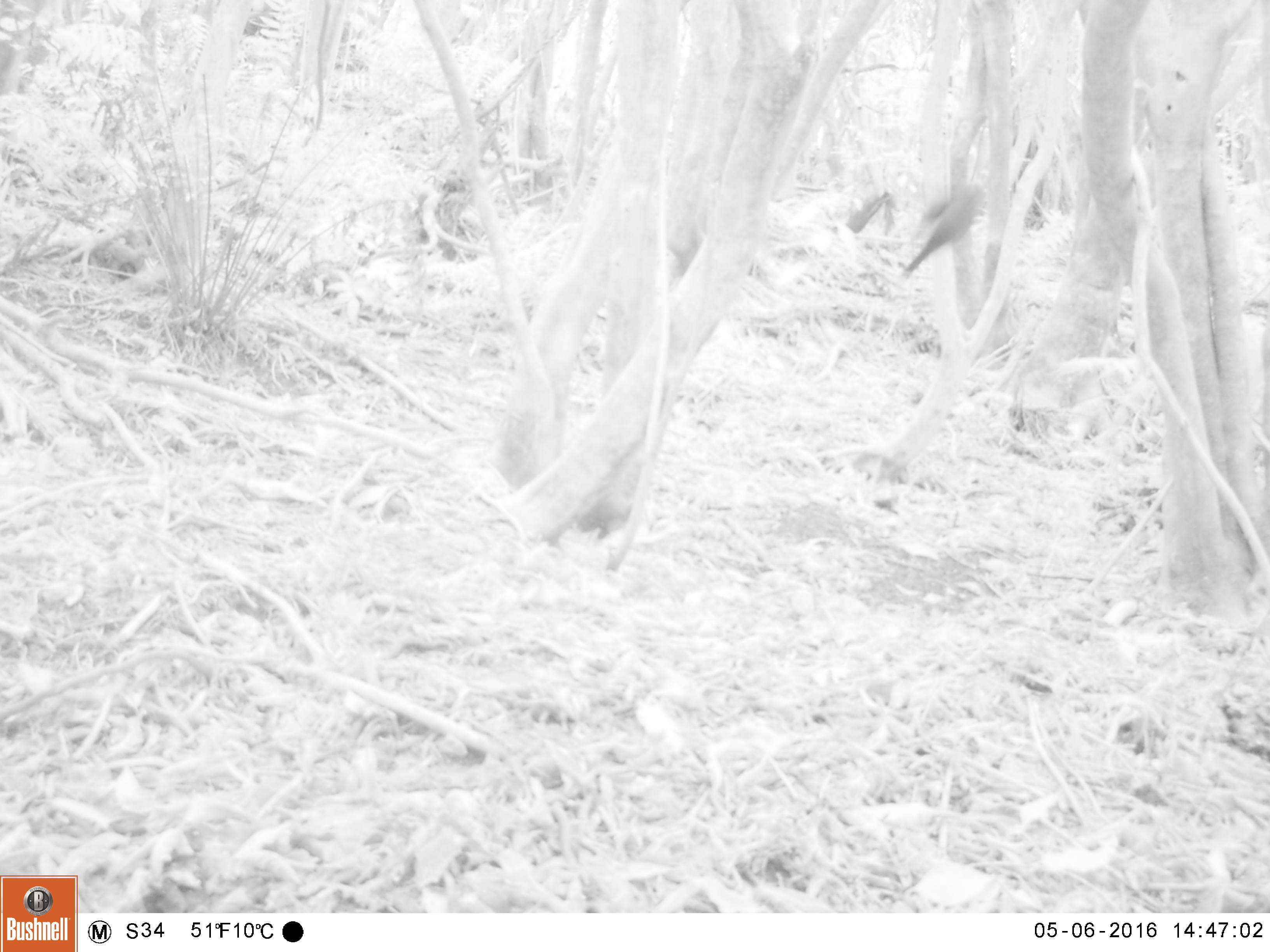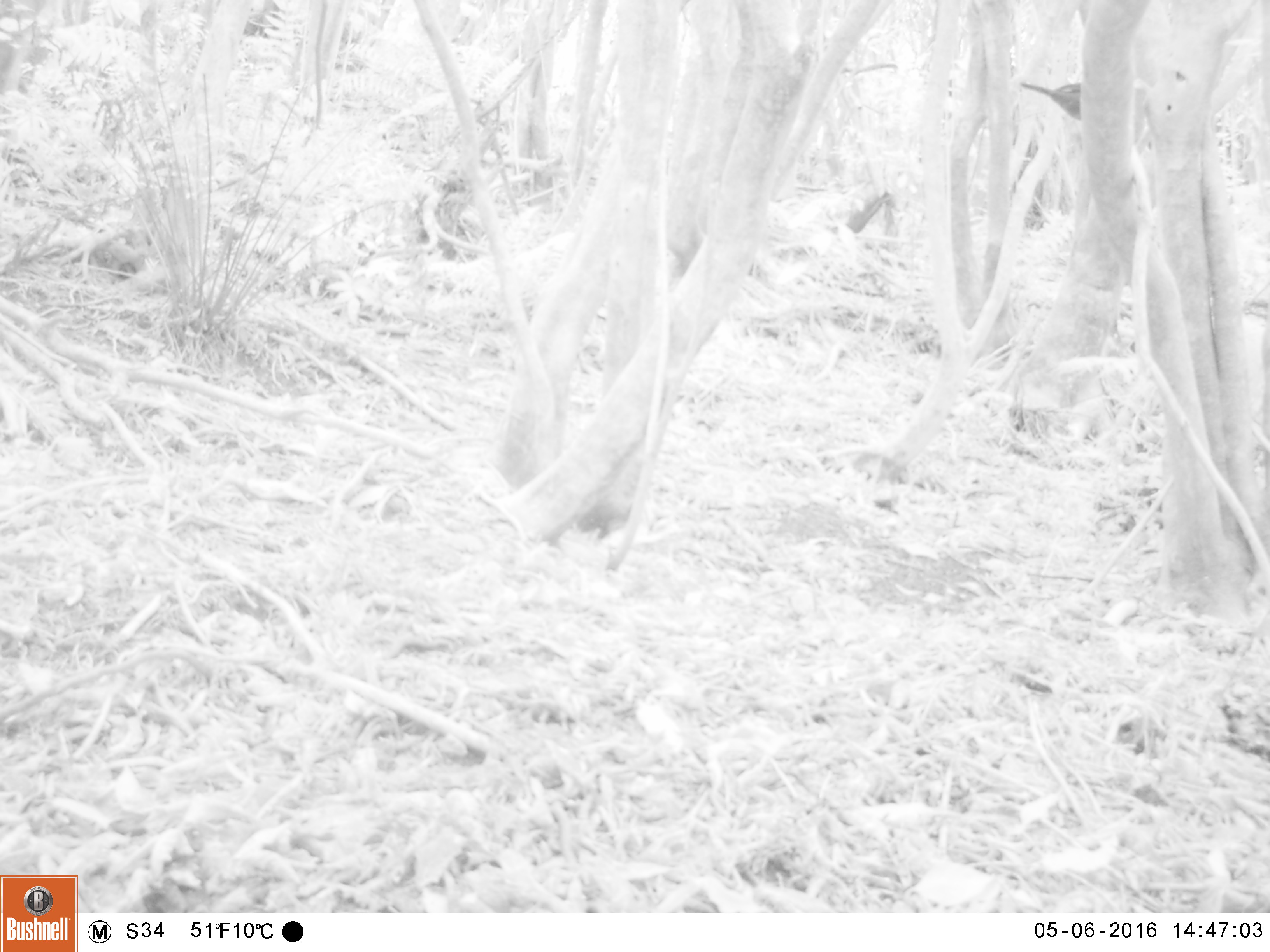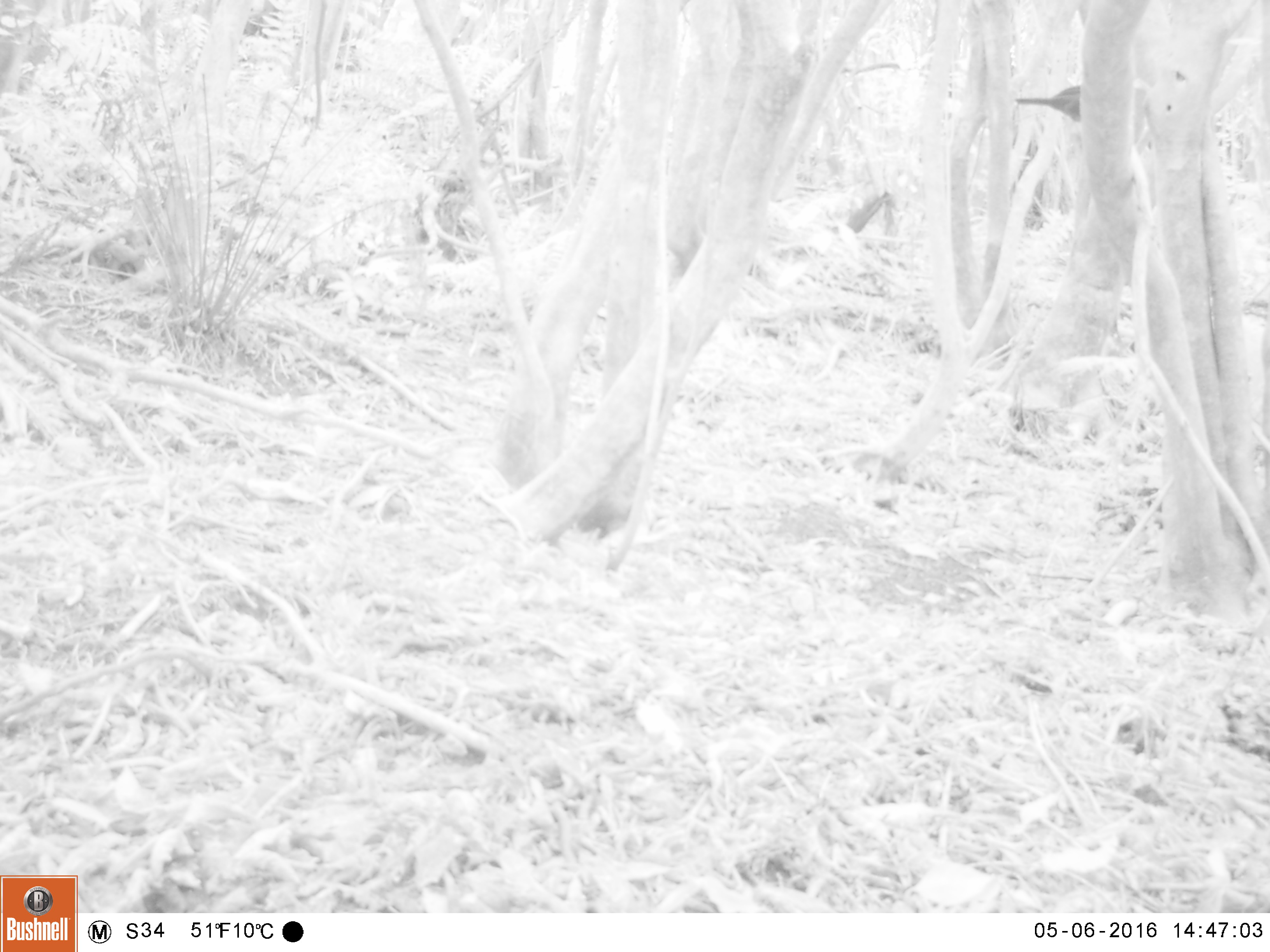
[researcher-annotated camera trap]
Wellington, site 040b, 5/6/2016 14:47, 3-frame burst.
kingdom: Animalia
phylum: Chordata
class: Aves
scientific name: Aves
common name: bird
Bird (Aves).